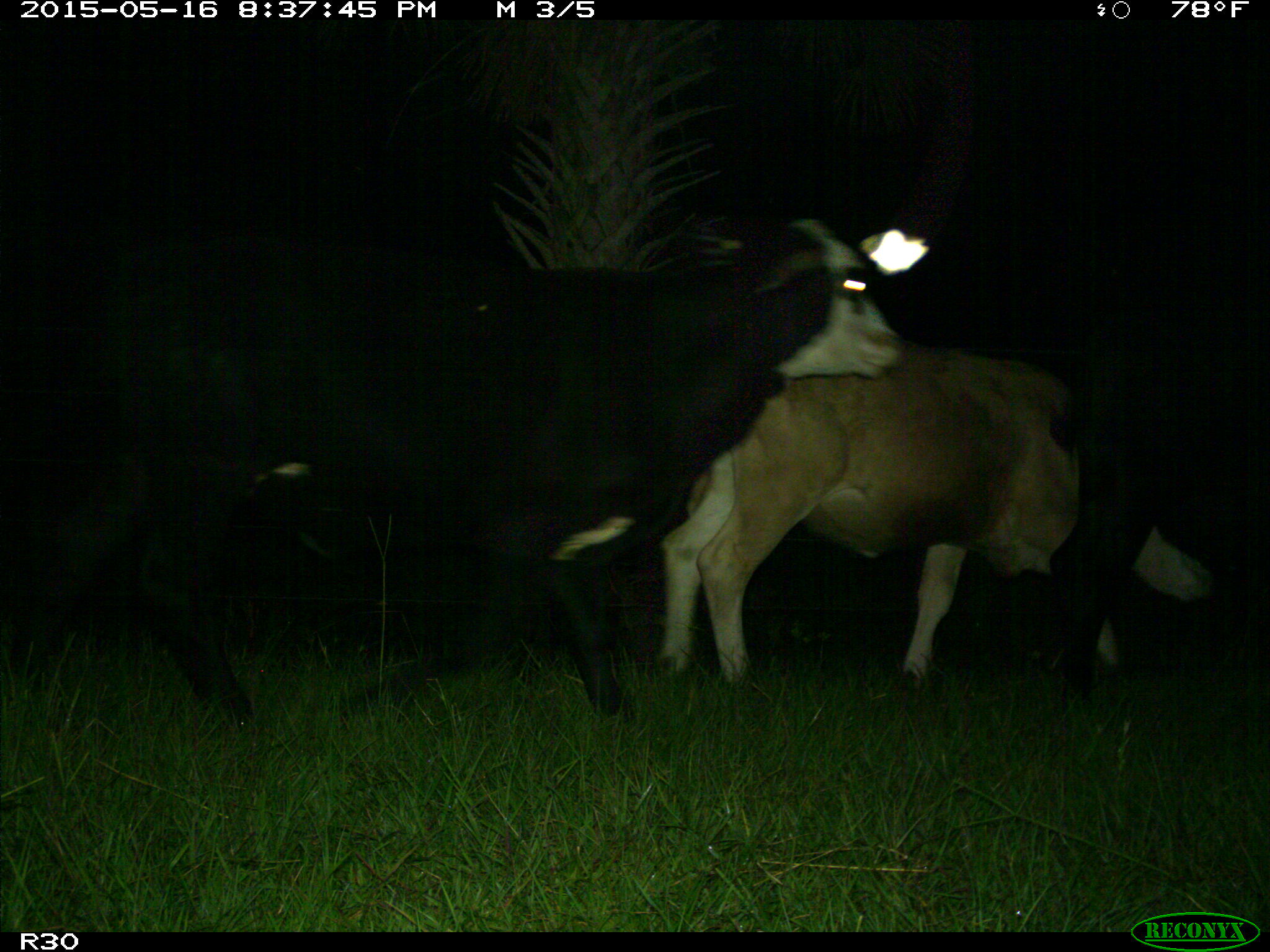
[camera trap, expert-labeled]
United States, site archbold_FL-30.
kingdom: Animalia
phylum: Chordata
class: Mammalia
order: Artiodactyla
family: Bovidae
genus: Bos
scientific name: Bos taurus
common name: domestic cow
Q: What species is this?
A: Bos taurus (domestic cow).